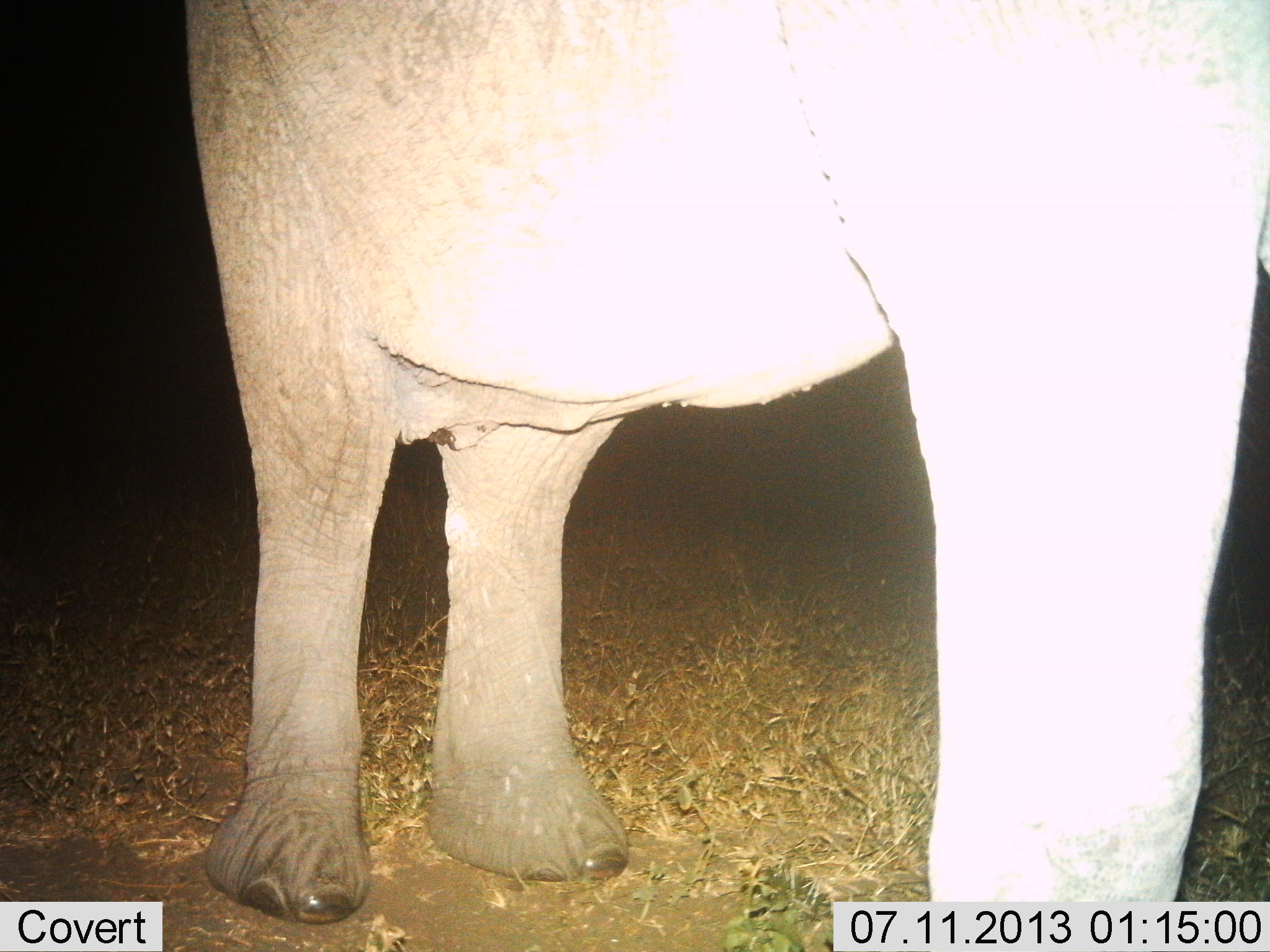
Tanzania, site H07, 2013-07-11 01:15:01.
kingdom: Animalia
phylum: Chordata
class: Mammalia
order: Proboscidea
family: Elephantidae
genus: Loxodonta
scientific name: Loxodonta africana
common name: african bush elephant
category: elephant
Elephant (african bush elephant) (Loxodonta africana), count 1. Behavior (volunteer vote fractions): standing 100%, resting 0%, moving 0%, interacting 0%. Young present (vote fraction): 4%. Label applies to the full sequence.